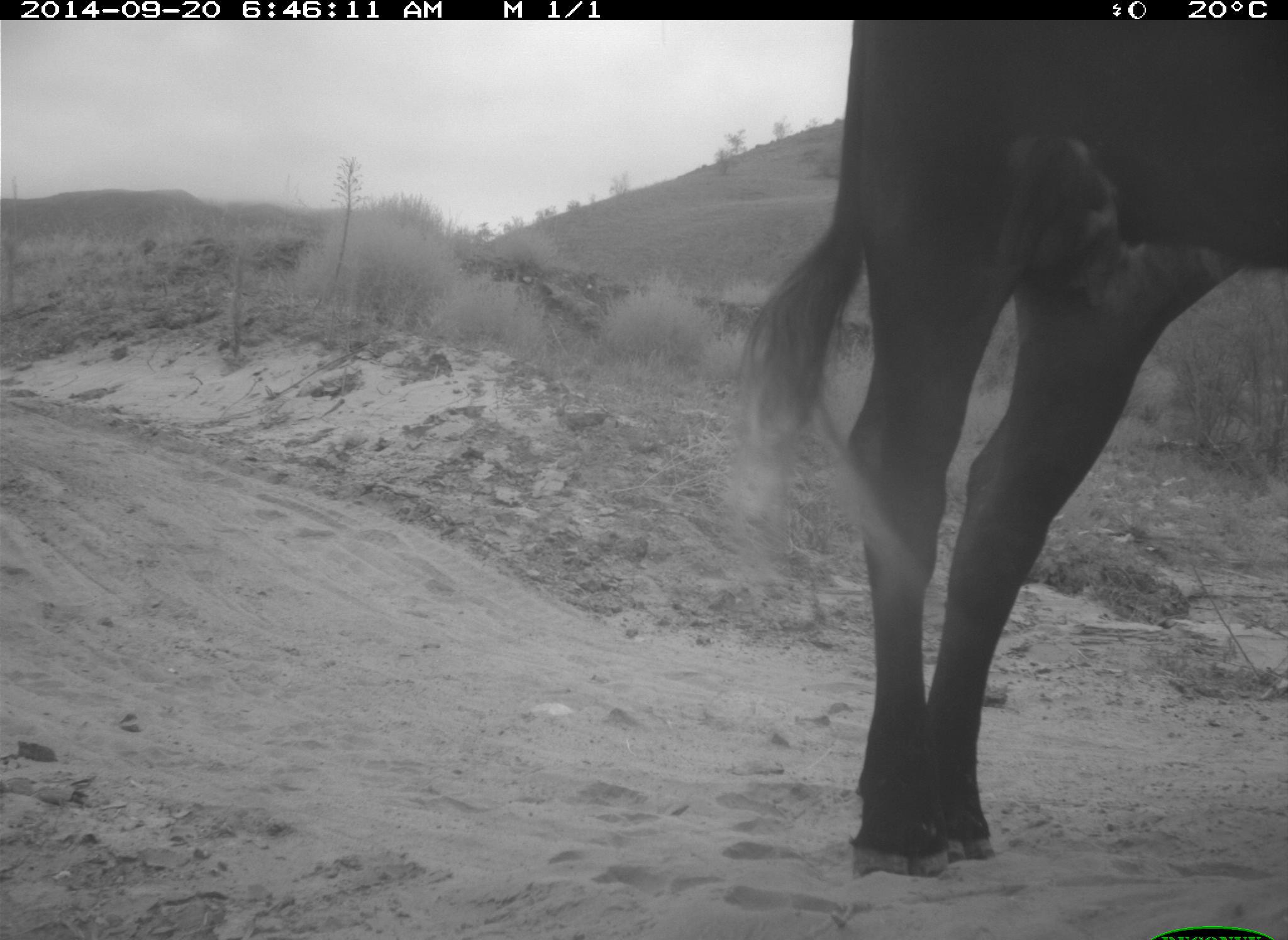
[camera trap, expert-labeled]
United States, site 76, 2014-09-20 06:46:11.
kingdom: Animalia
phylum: Chordata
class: Mammalia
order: Artiodactyla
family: Bovidae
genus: Bos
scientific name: Bos taurus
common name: cow